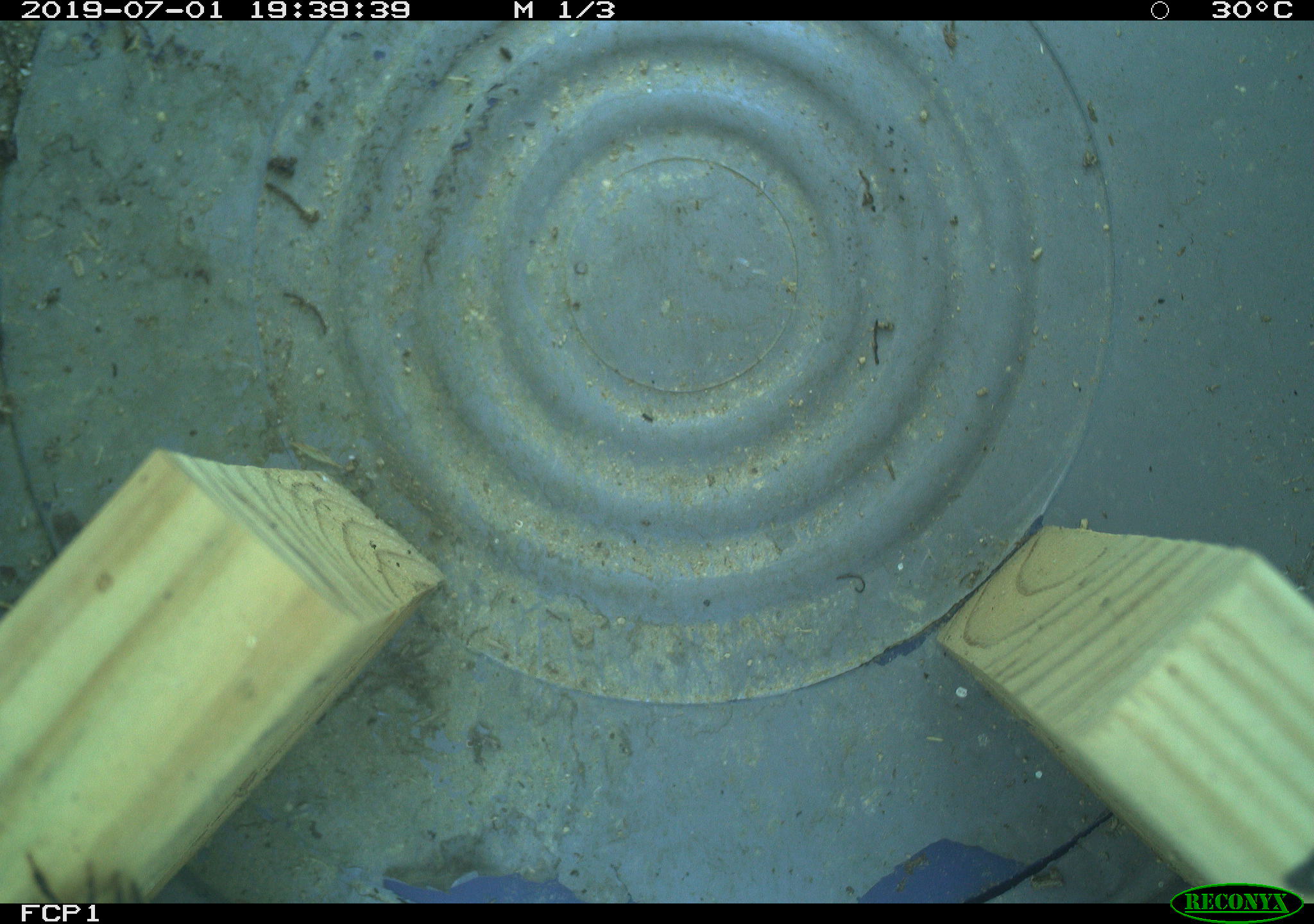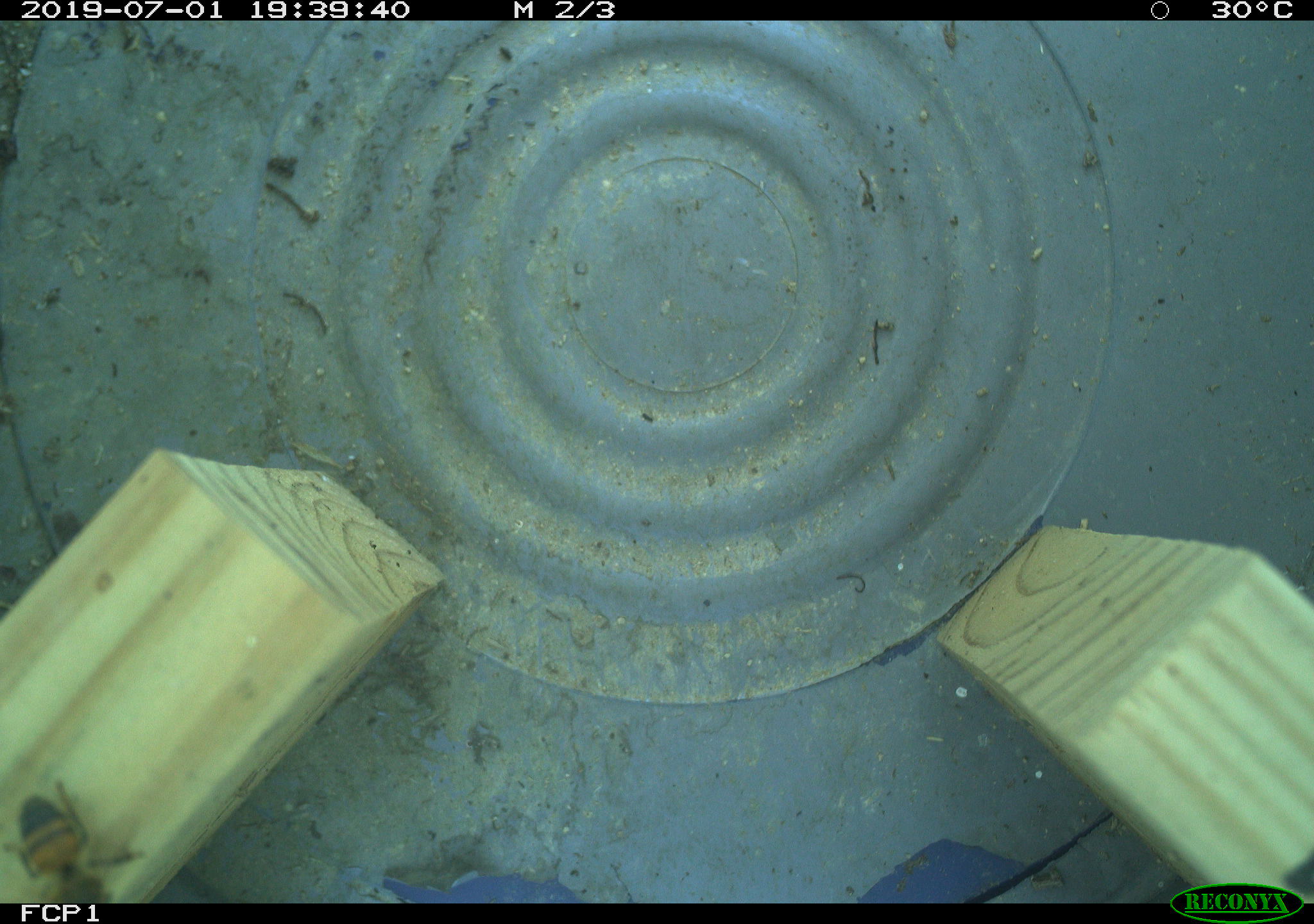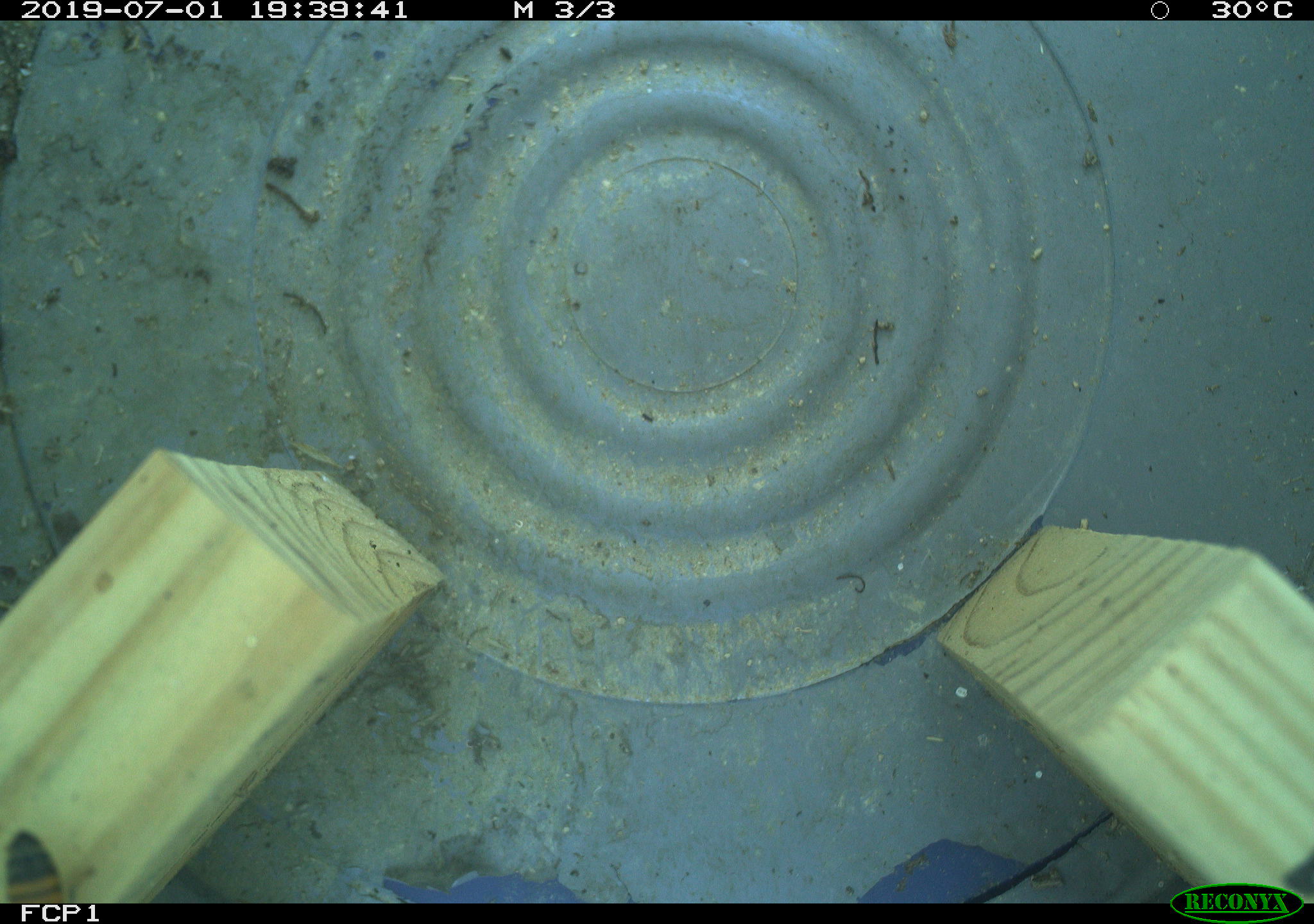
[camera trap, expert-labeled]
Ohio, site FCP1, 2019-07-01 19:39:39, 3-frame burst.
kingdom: Animalia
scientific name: Animalia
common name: animal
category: invertebrate